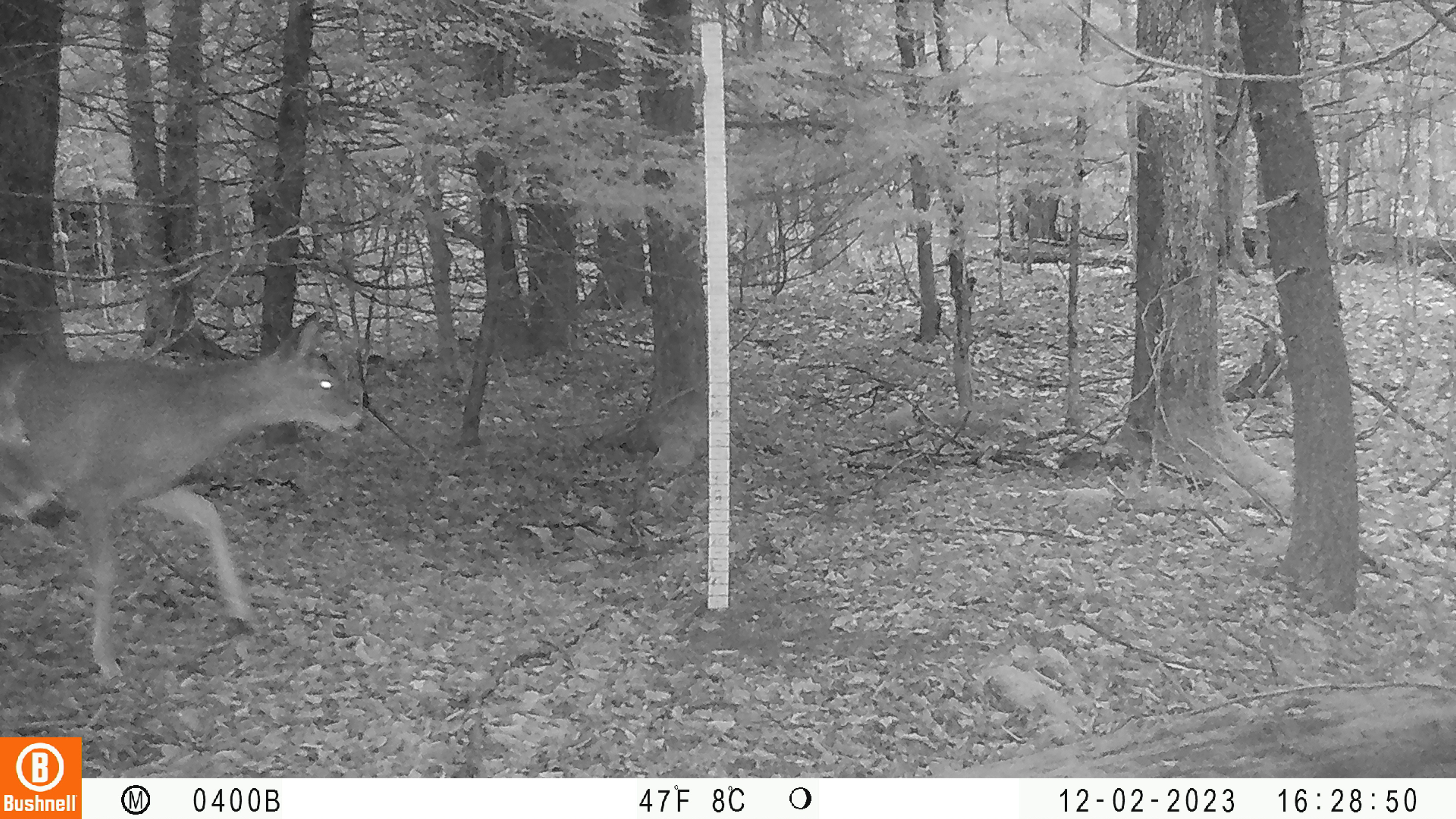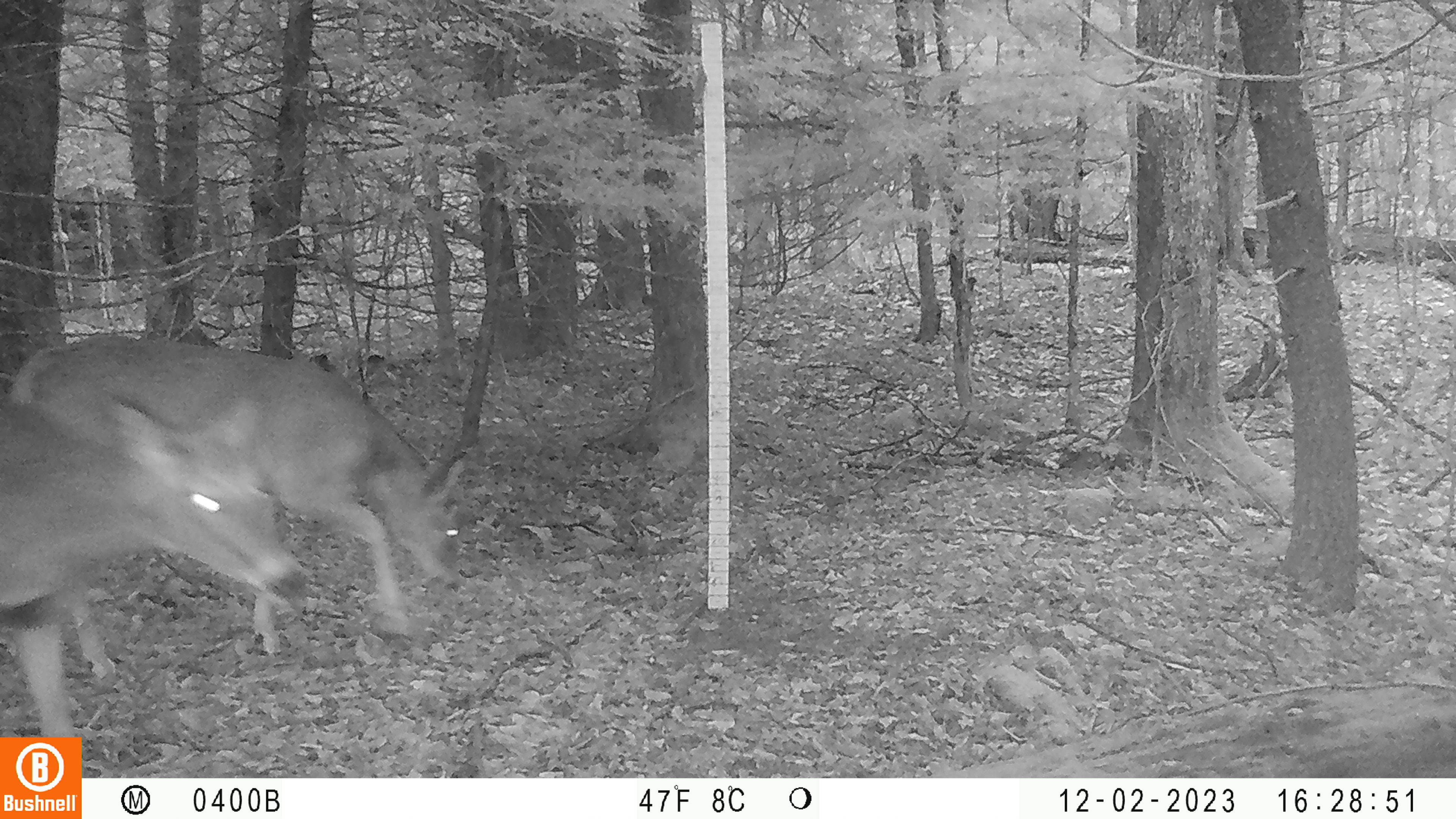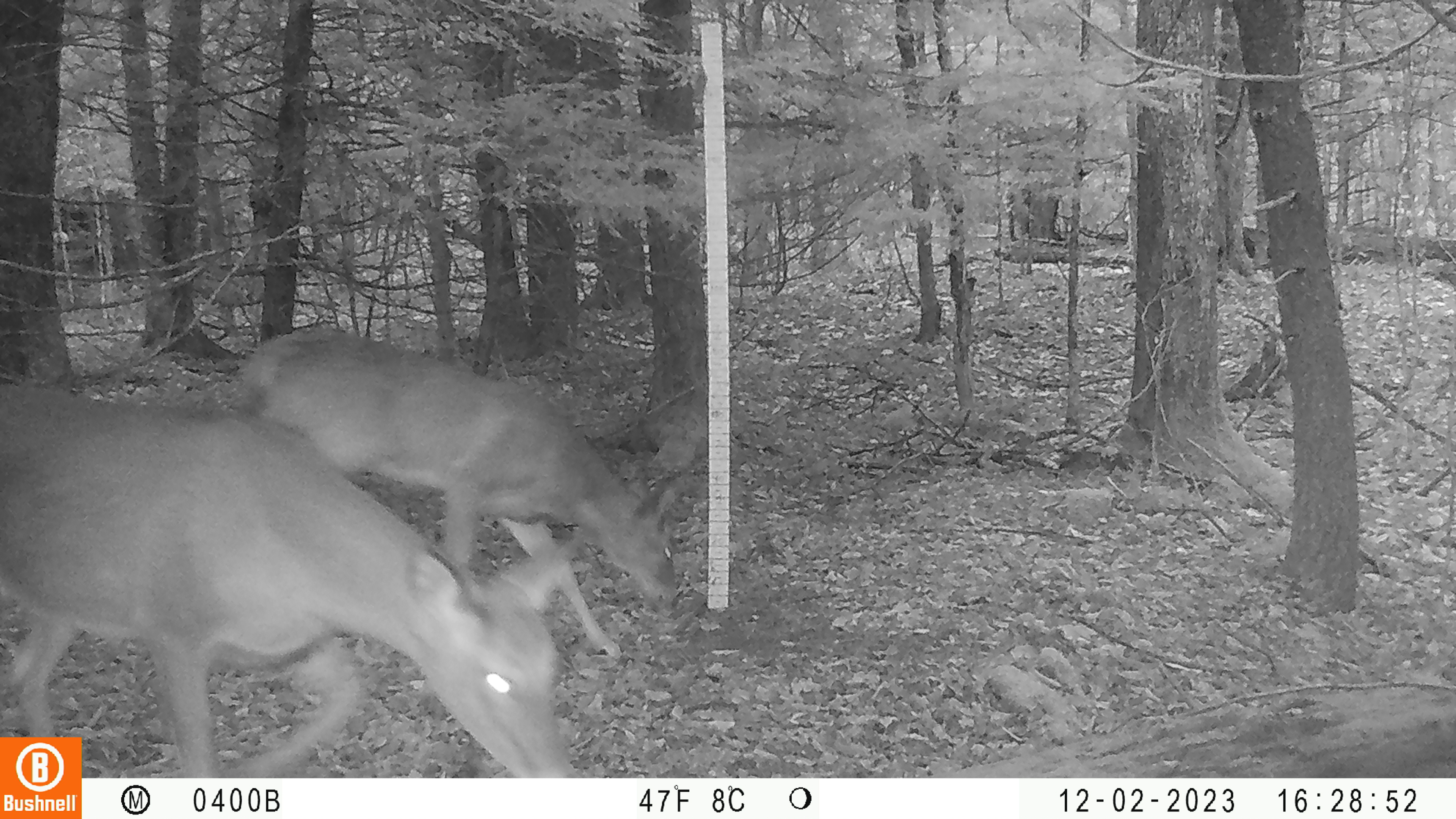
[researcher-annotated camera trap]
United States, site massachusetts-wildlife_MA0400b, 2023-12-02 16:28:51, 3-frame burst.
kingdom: Animalia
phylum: Chordata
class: Mammalia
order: Artiodactyla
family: Cervidae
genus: Odocoileus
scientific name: Odocoileus virginianus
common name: white-tailed deer